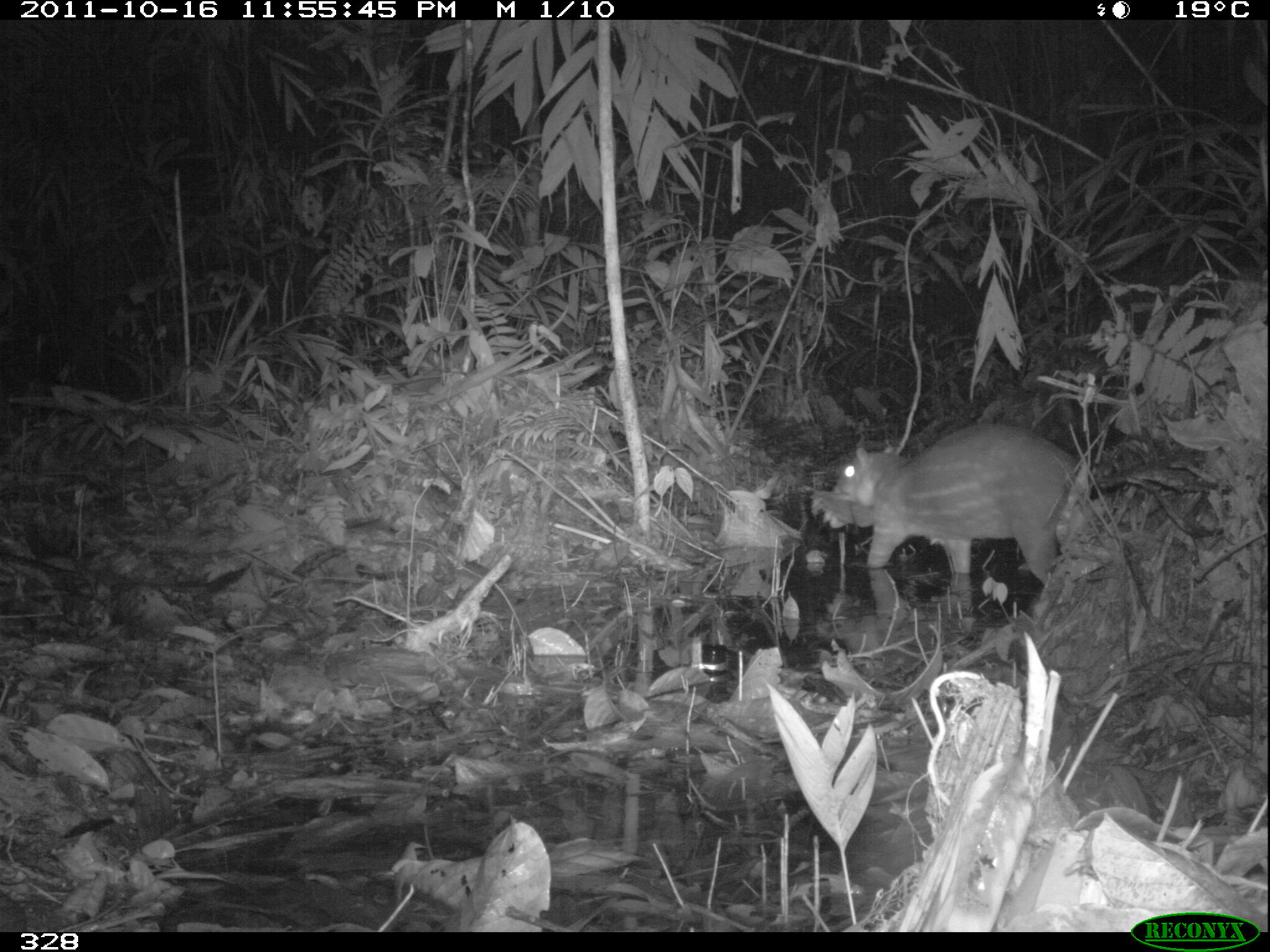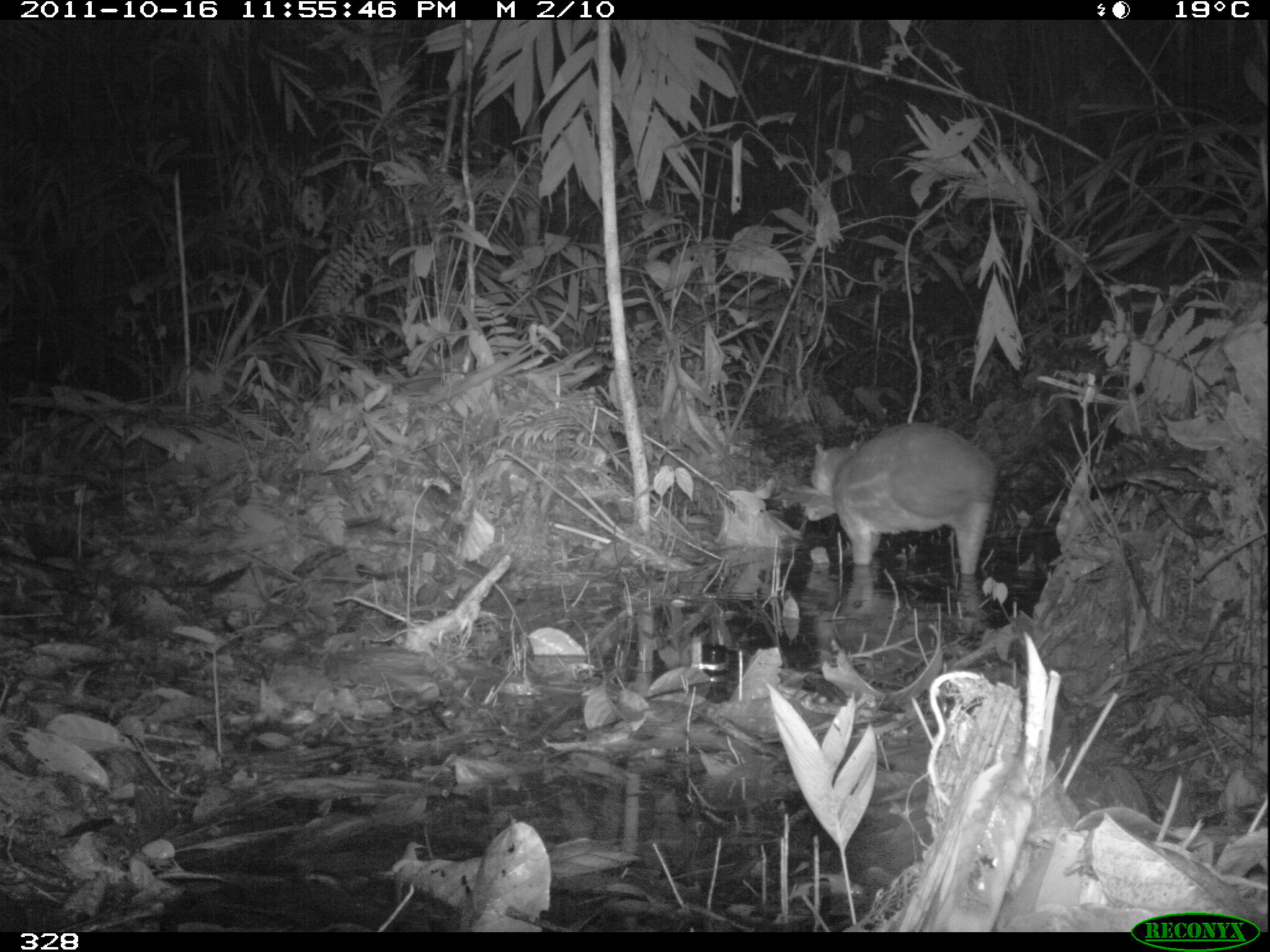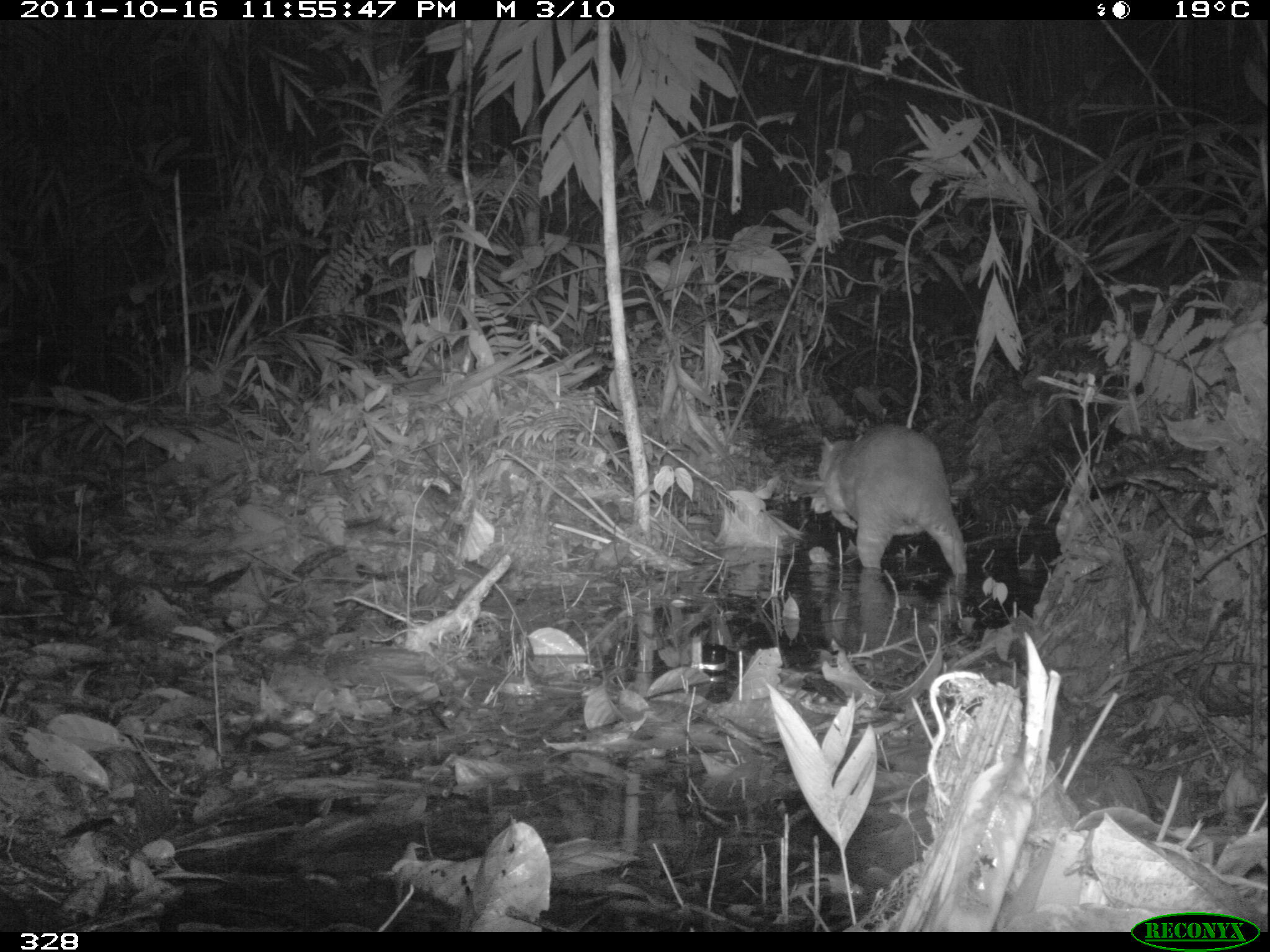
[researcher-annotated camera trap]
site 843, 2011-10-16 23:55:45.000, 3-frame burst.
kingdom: Animalia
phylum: Chordata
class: Mammalia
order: Rodentia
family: Cuniculidae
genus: Cuniculus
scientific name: Cuniculus paca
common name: spotted paca